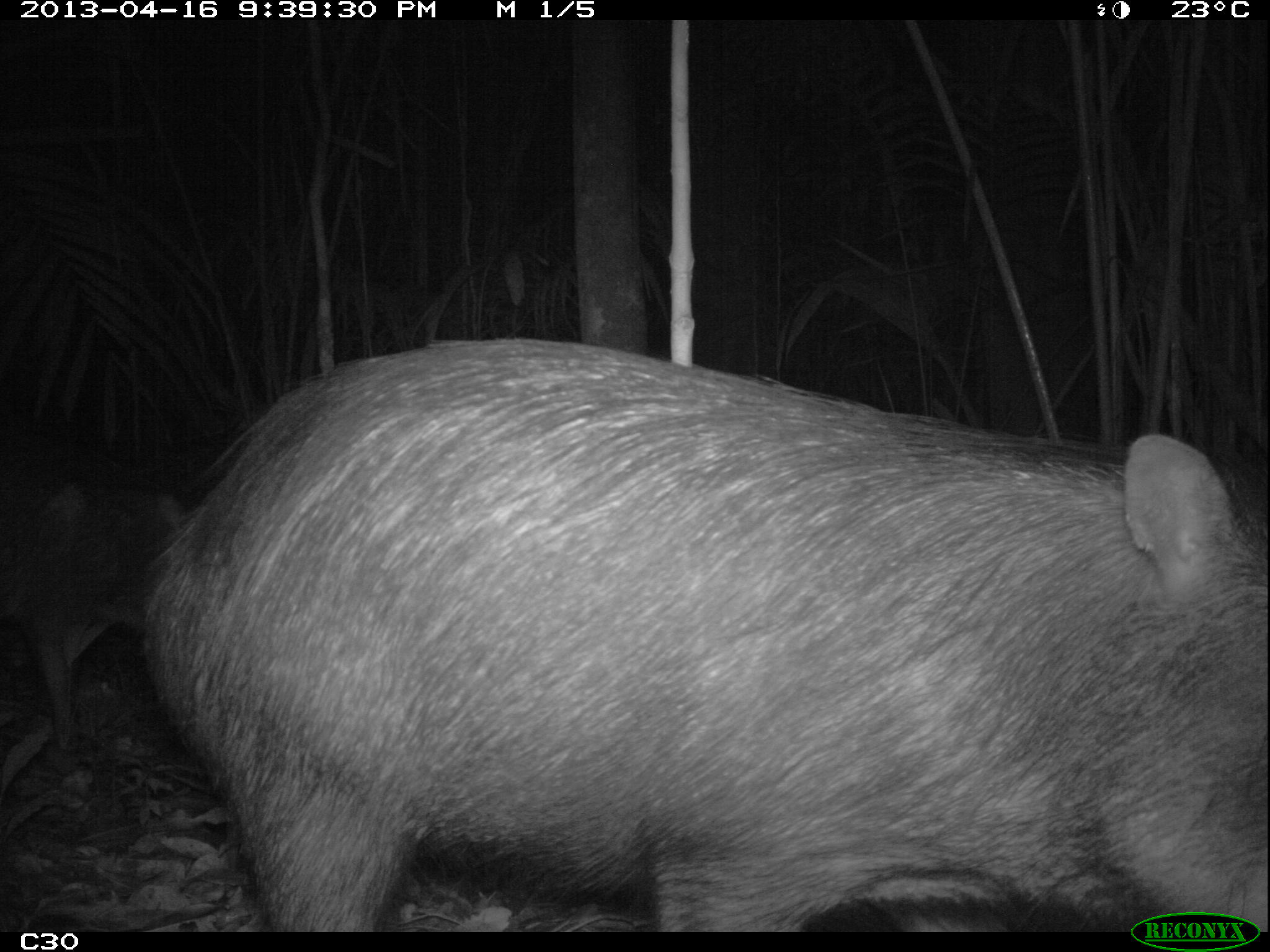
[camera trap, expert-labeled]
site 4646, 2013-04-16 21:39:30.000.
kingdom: Animalia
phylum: Chordata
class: Mammalia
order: Artiodactyla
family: Tayassuidae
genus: Tayassu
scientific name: Tayassu pecari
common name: white-lipped peccary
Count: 5.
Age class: adult.